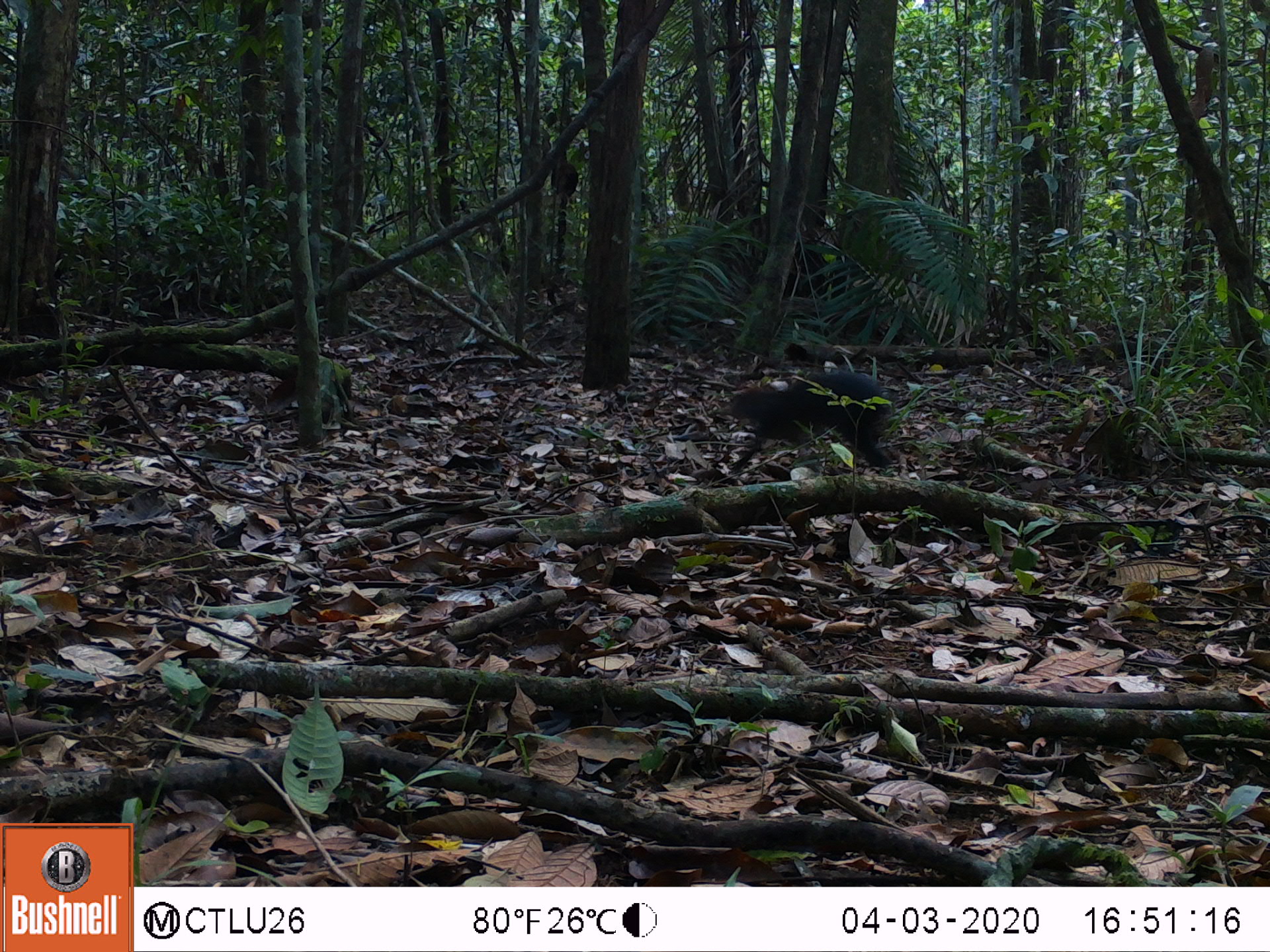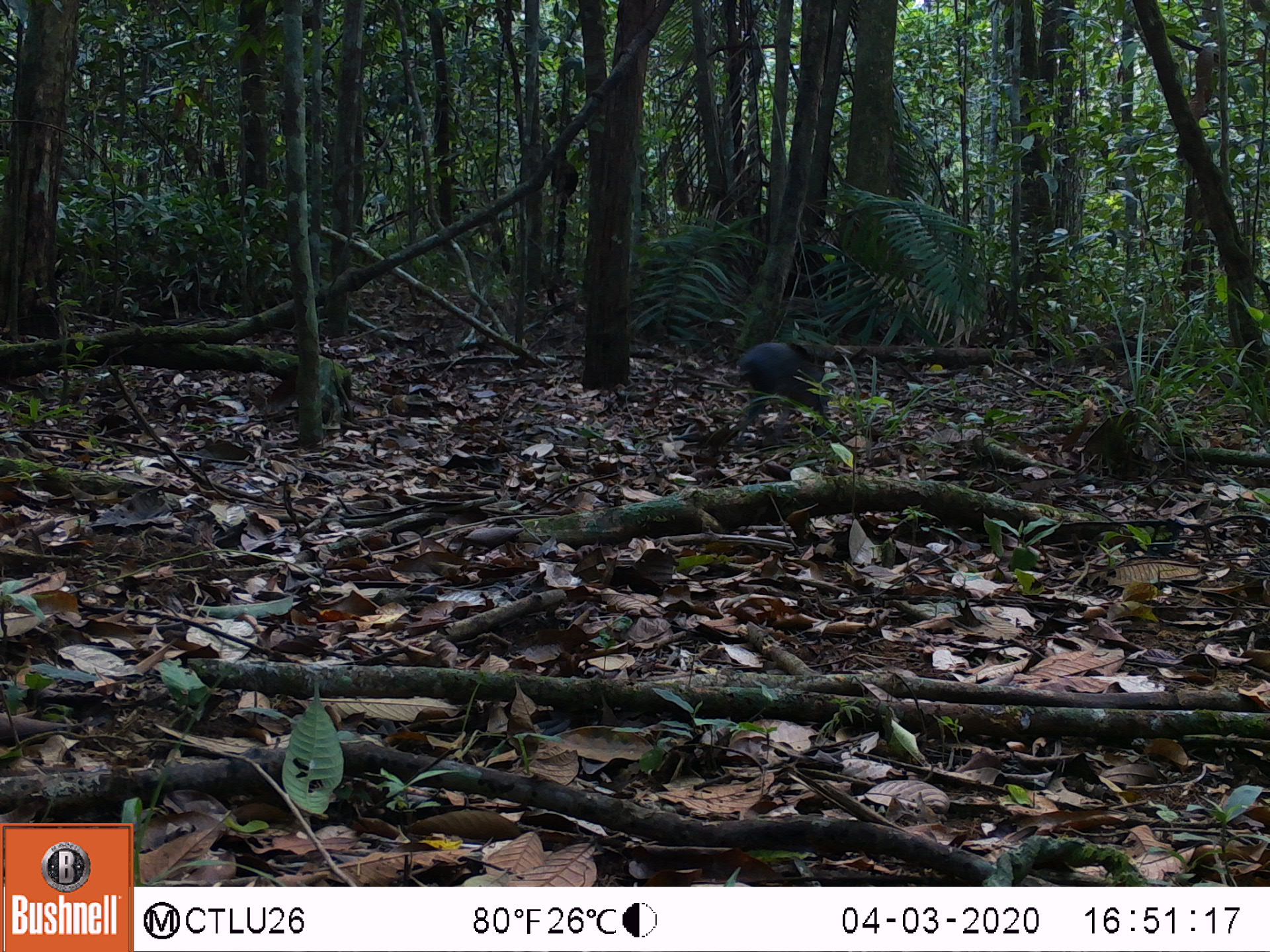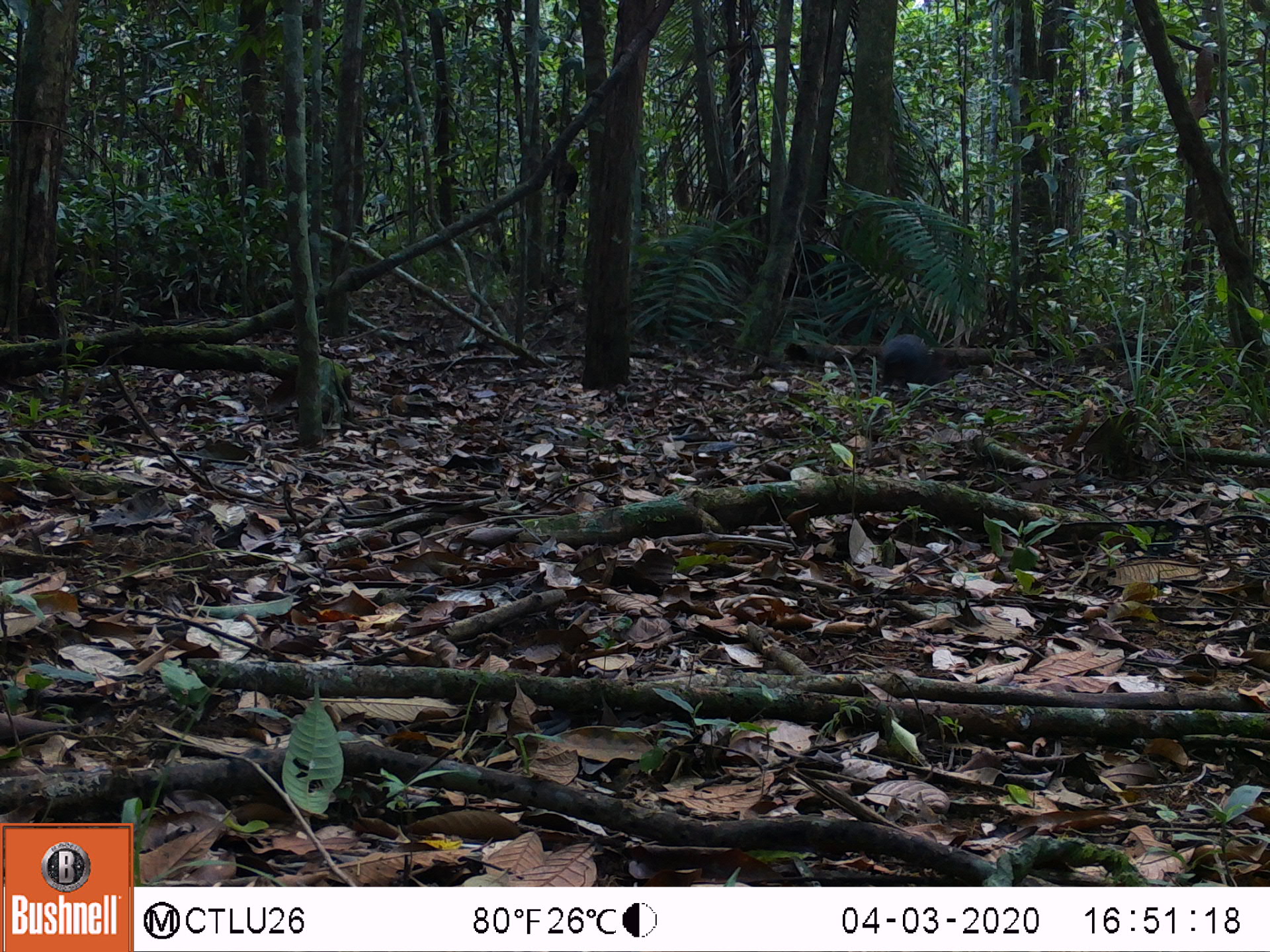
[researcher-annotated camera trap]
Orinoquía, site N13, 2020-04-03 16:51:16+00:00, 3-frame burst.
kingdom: Animalia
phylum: Chordata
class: Mammalia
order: Rodentia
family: Dasyproctidae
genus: Dasyprocta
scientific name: Dasyprocta fuliginosa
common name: black agouti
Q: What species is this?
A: Black agouti (Dasyprocta fuliginosa).